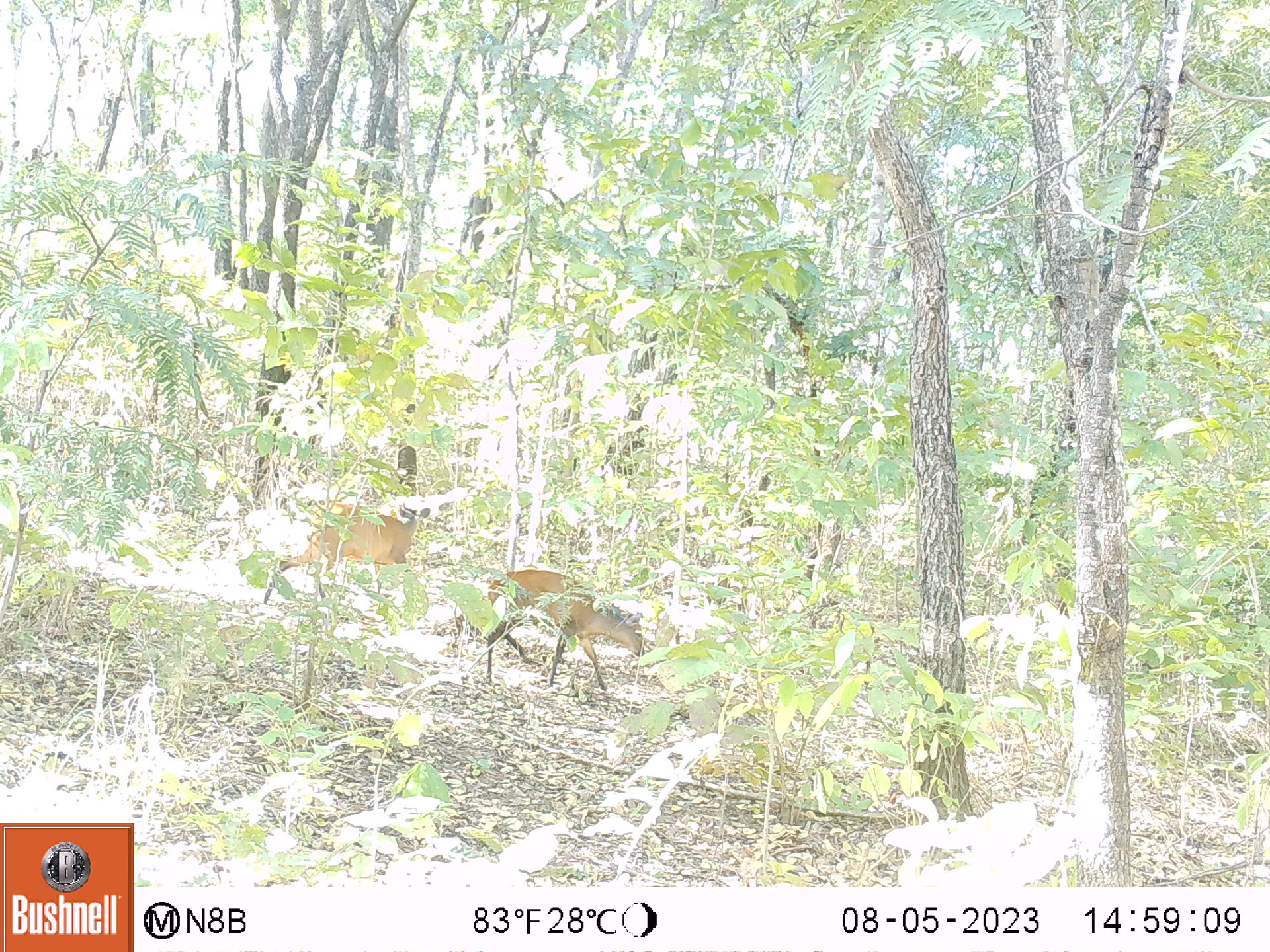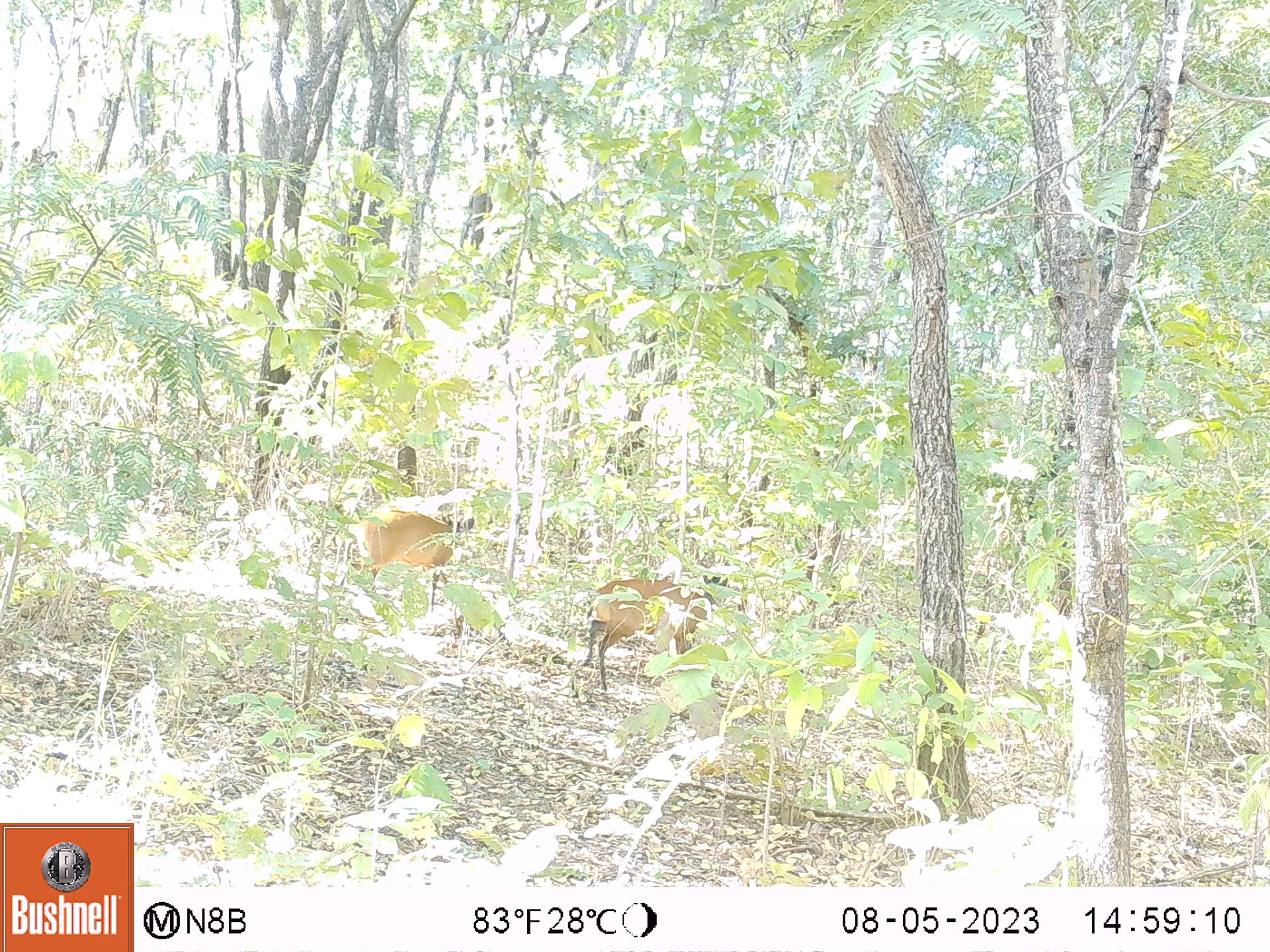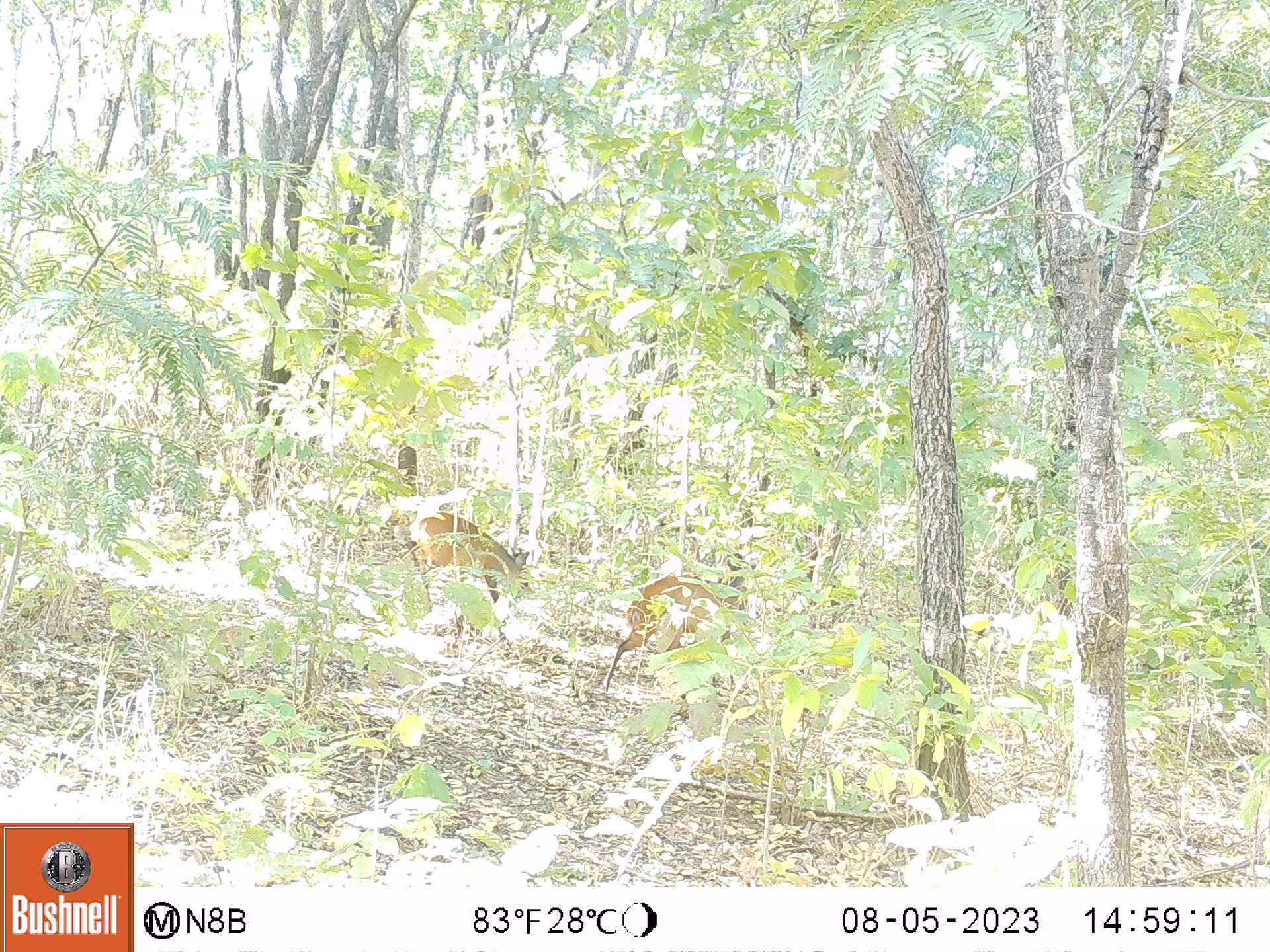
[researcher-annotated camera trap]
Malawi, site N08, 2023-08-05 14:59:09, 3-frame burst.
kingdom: Animalia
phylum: Chordata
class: Mammalia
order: Artiodactyla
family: Bovidae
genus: Cephalophorus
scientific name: Cephalophorus natalensis natalensis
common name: red duiker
Red duiker (Cephalophorus natalensis natalensis), count 2.